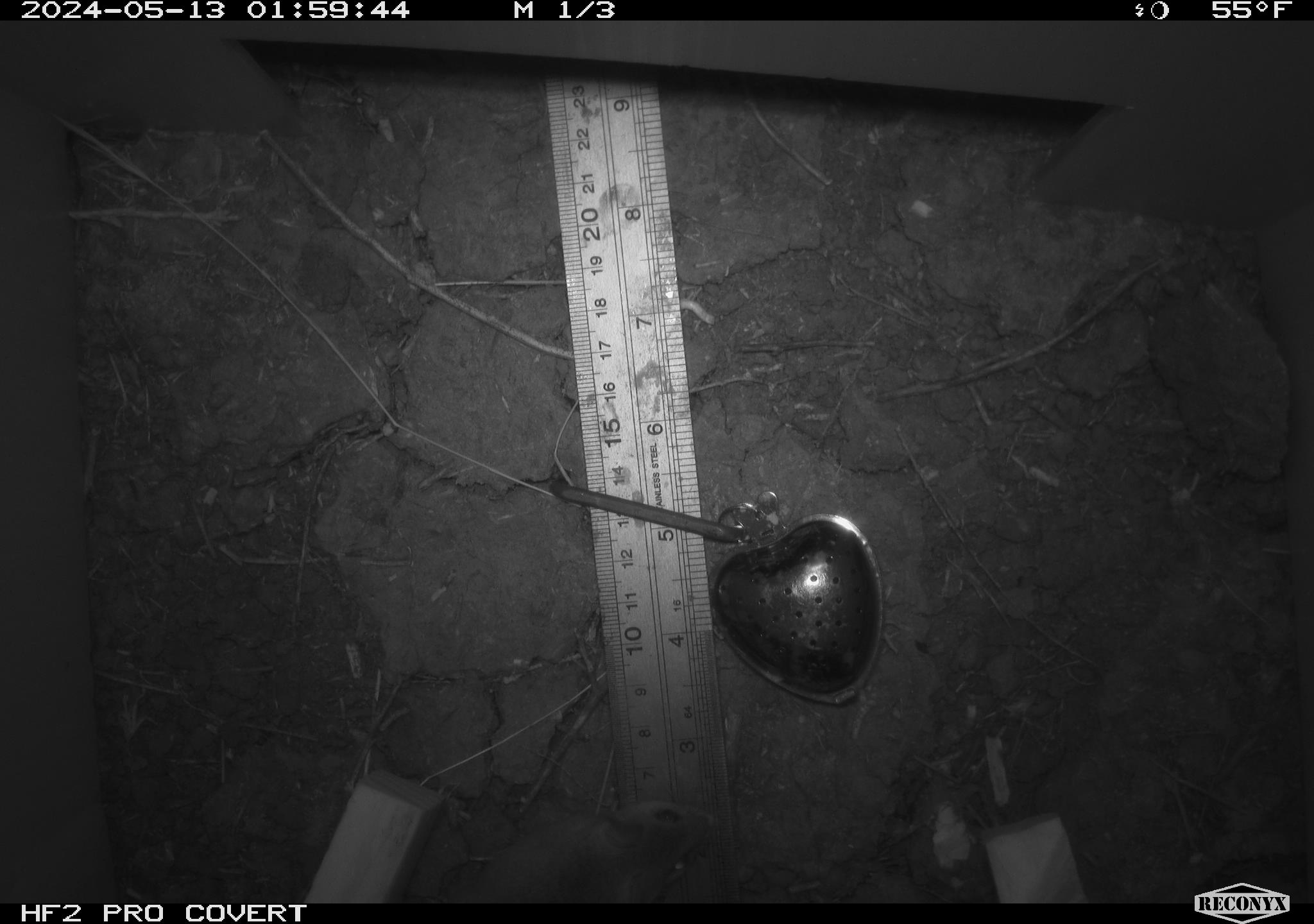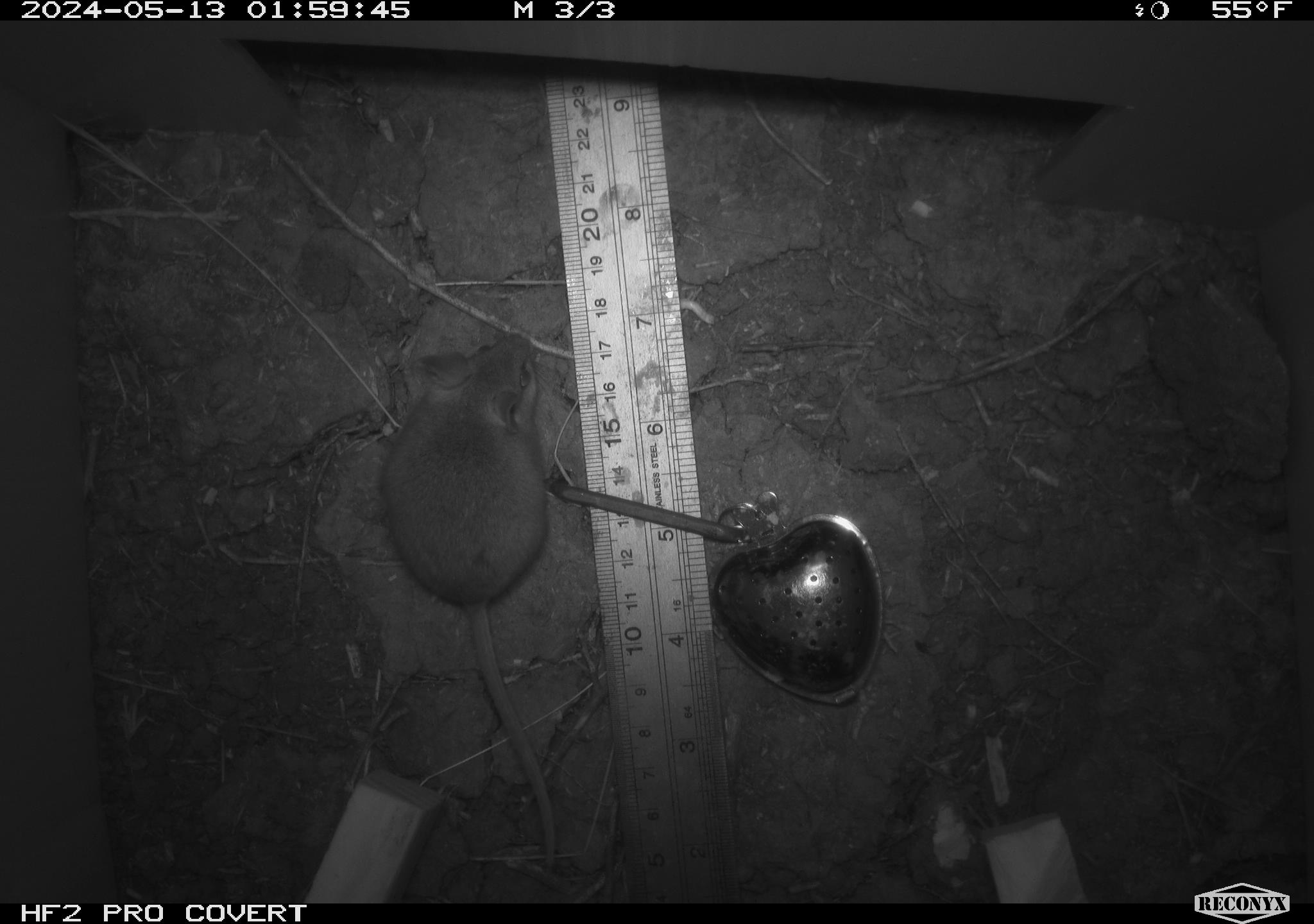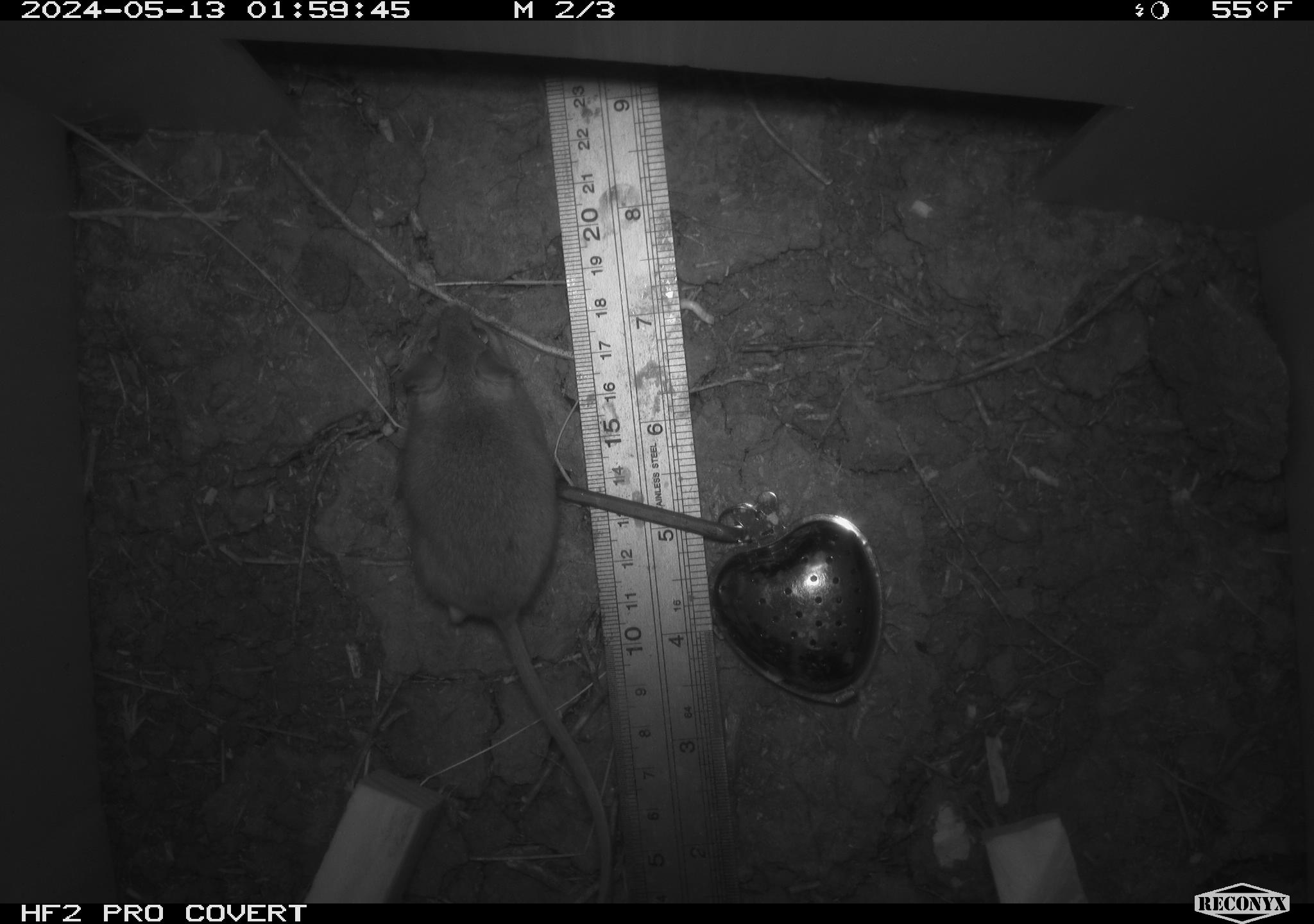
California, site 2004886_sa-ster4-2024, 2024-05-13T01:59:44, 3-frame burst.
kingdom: Animalia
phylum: Chordata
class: Mammalia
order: Rodentia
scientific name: Rodentia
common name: mouse species